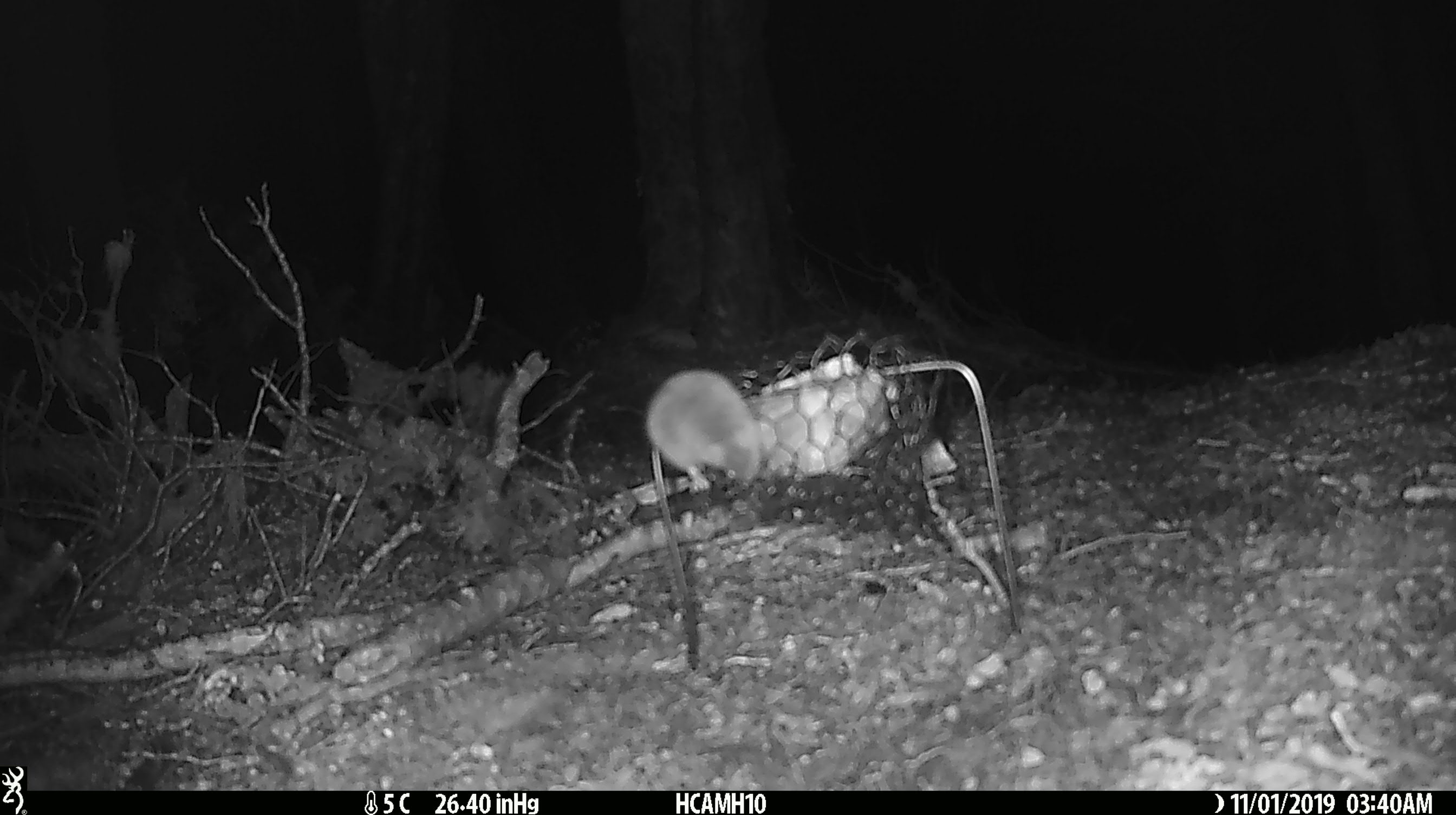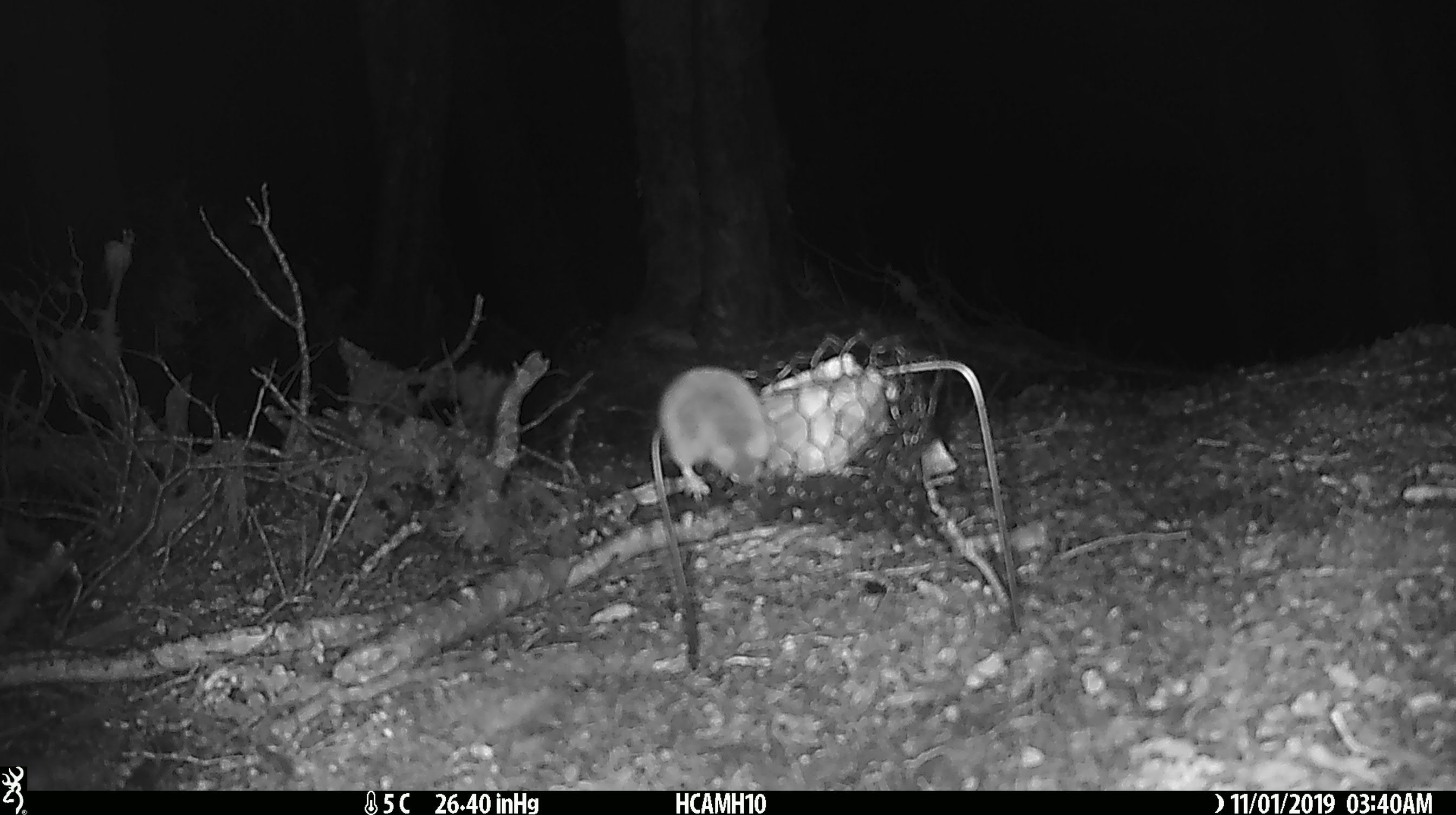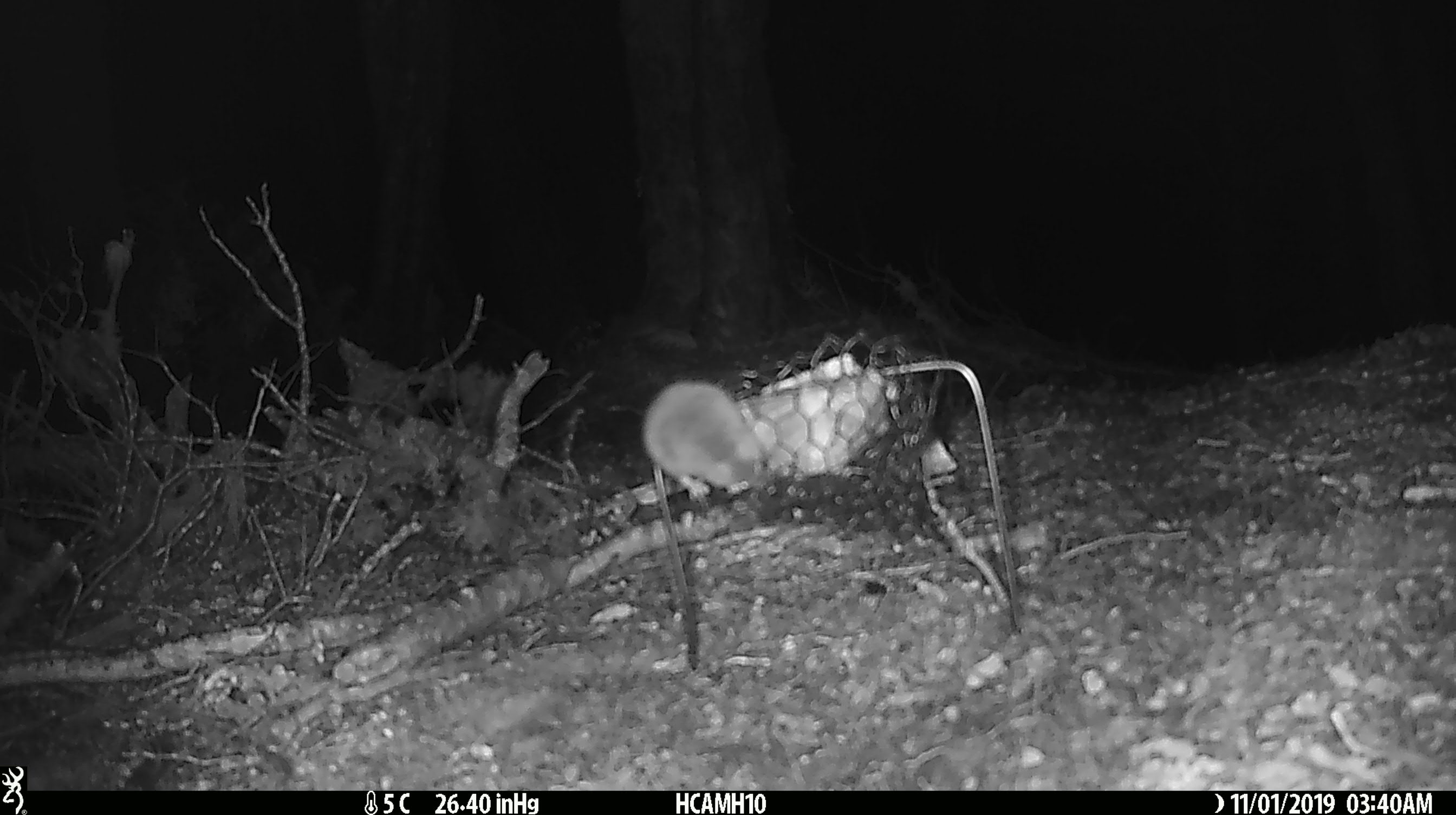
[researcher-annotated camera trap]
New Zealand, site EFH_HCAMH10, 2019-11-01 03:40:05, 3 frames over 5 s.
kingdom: Animalia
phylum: Chordata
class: Mammalia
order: Rodentia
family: Muridae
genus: Mus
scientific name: Mus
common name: mouse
Mouse (Mus).